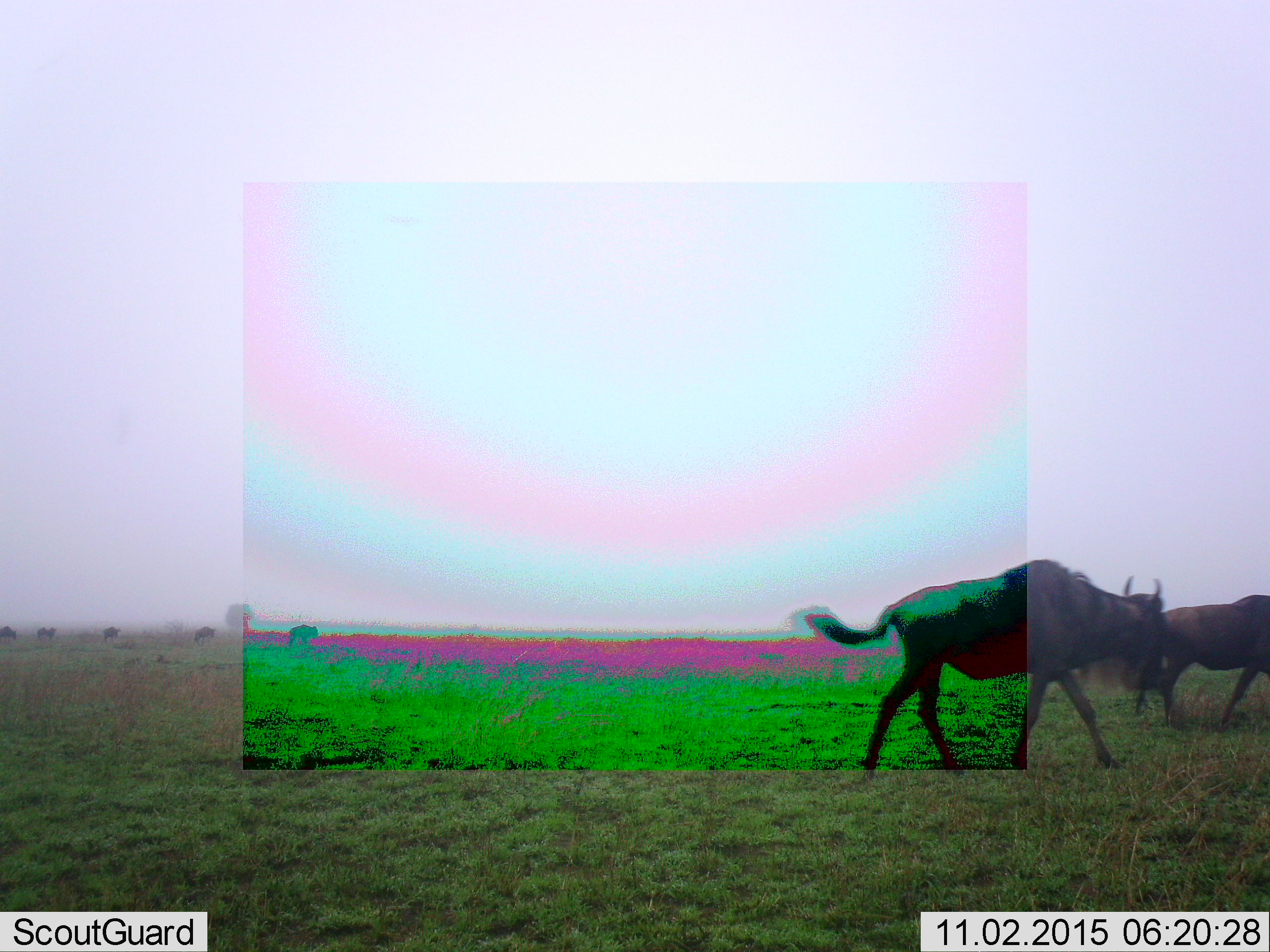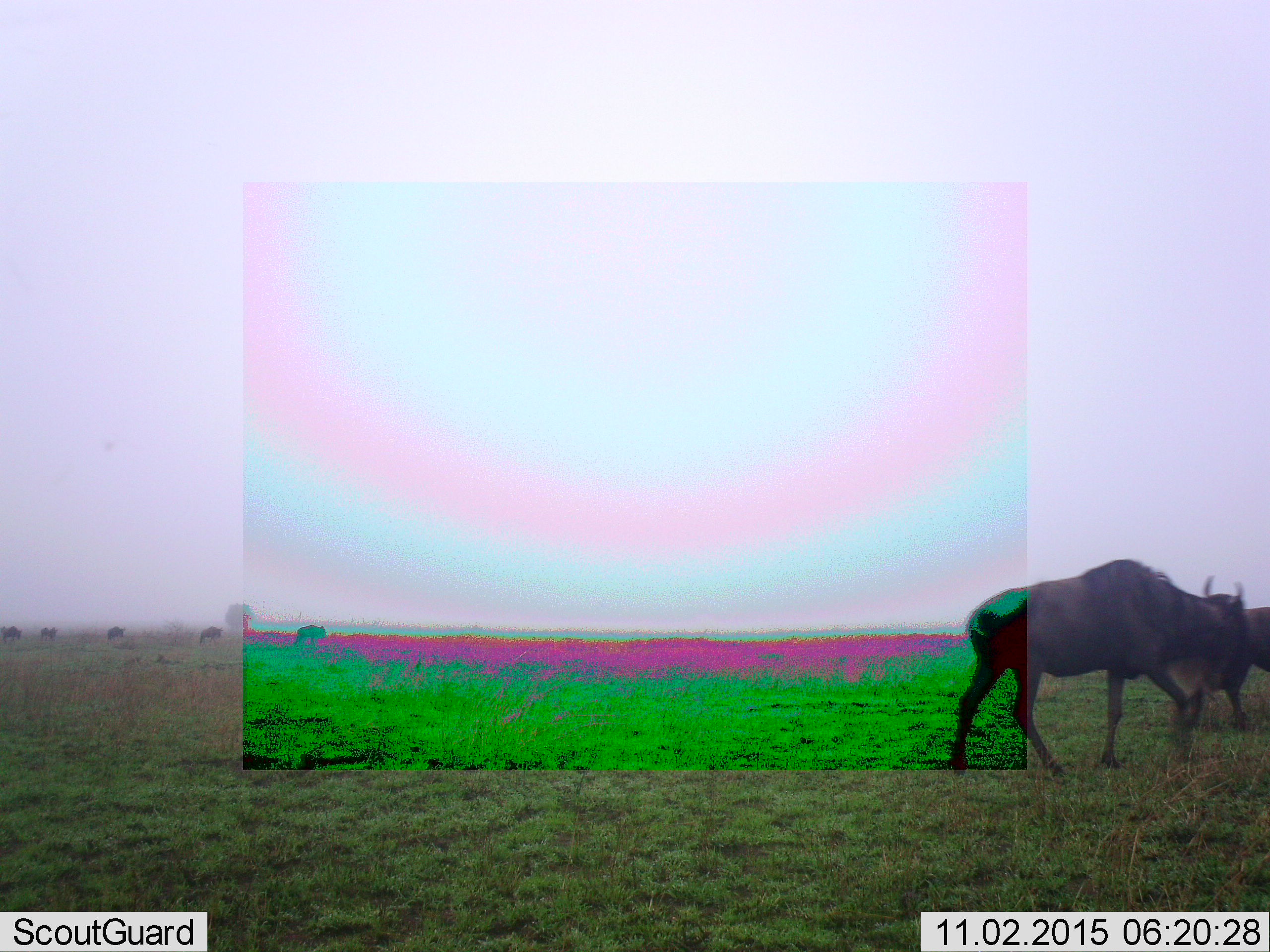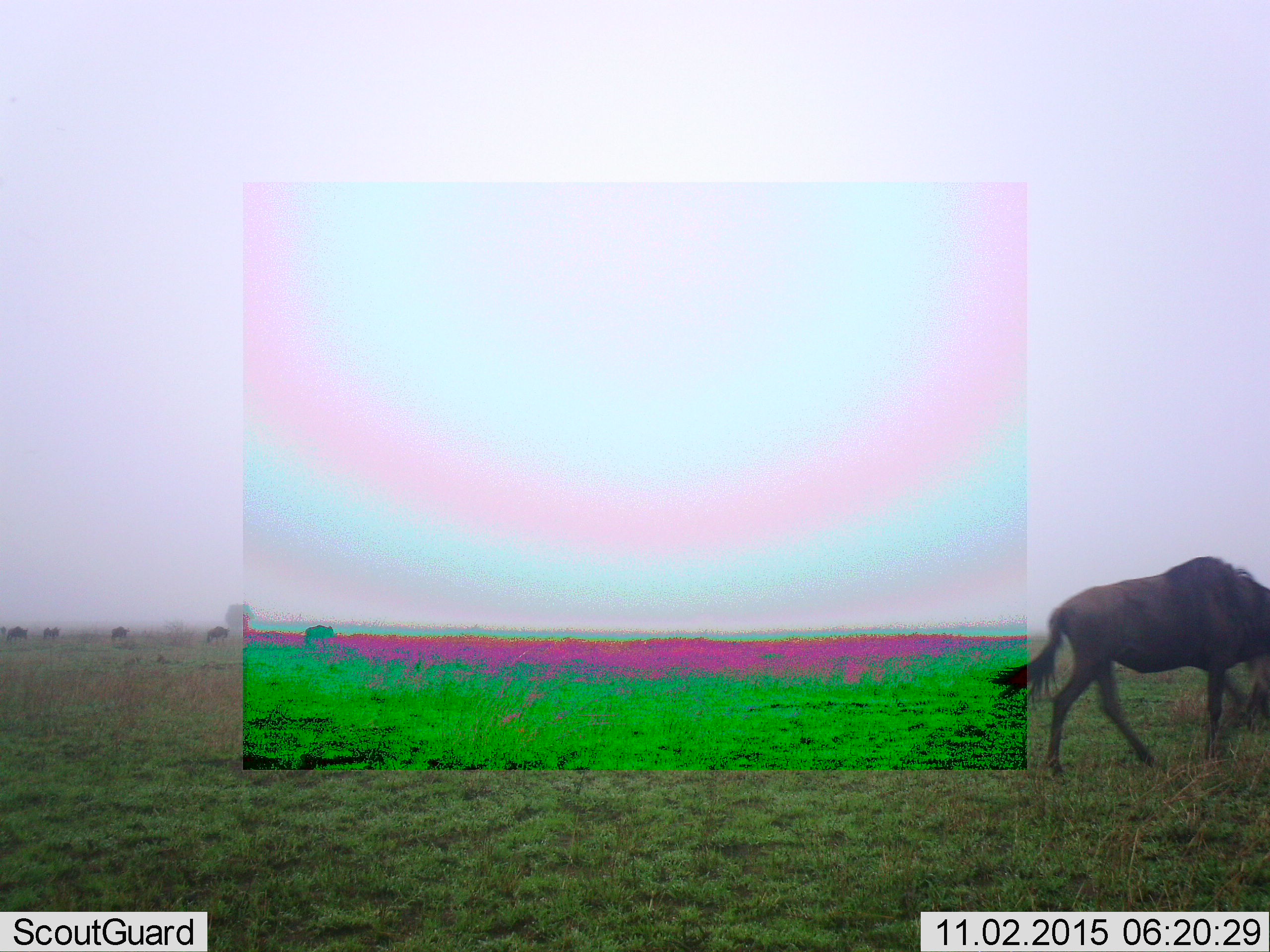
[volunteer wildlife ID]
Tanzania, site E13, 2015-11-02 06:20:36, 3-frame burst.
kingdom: Animalia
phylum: Chordata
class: Mammalia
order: Artiodactyla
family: Bovidae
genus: Connochaetes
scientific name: Connochaetes taurinus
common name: blue wildebeest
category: wildebeest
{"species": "wildebeest (blue wildebeest) (Connochaetes taurinus)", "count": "7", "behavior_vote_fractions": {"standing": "0%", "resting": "0%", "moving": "100%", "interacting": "0%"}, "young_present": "0%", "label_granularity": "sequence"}